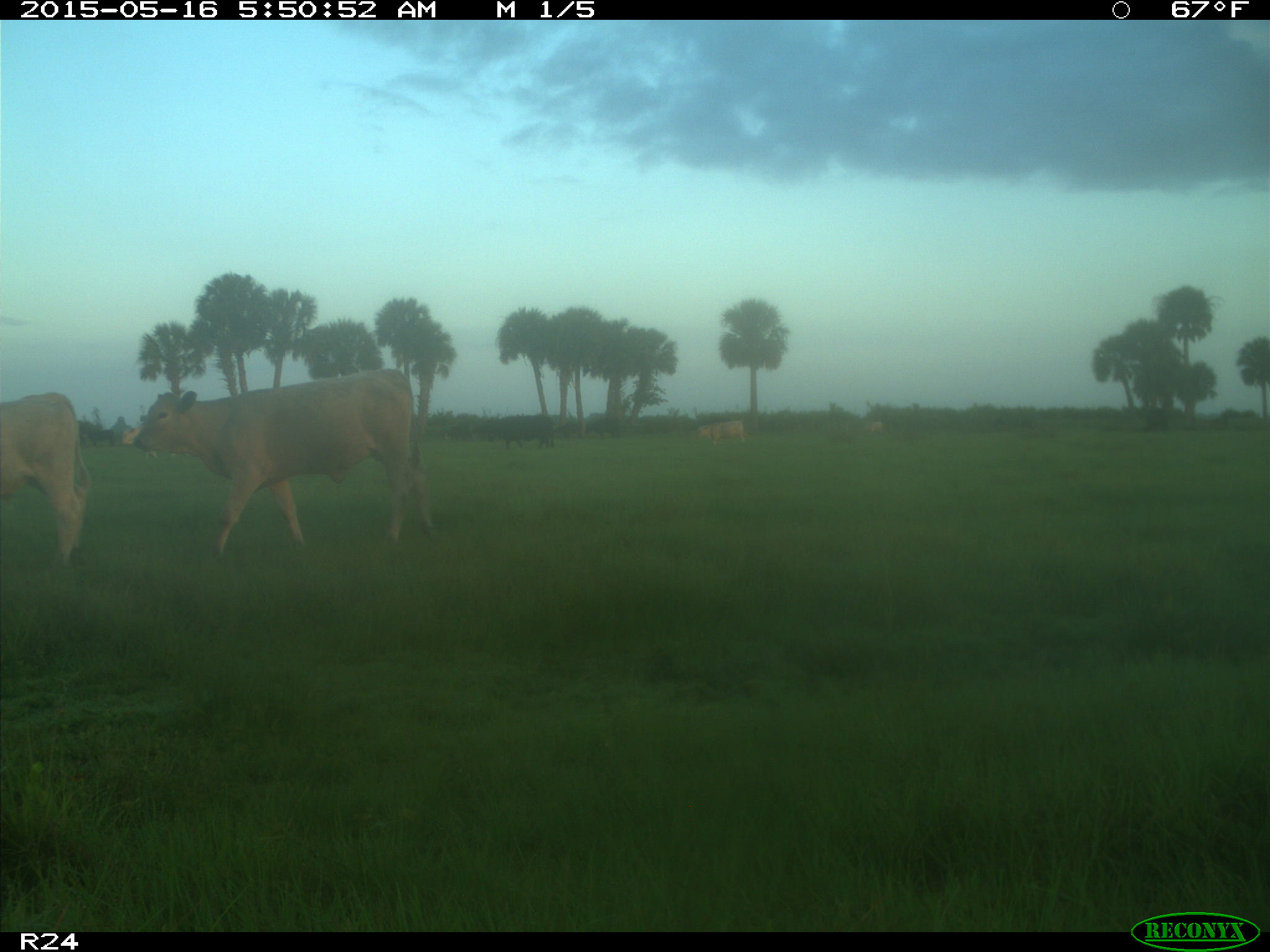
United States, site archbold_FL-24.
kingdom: Animalia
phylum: Chordata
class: Mammalia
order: Artiodactyla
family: Bovidae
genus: Bos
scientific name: Bos taurus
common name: domestic cow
Bos taurus (domestic cow).